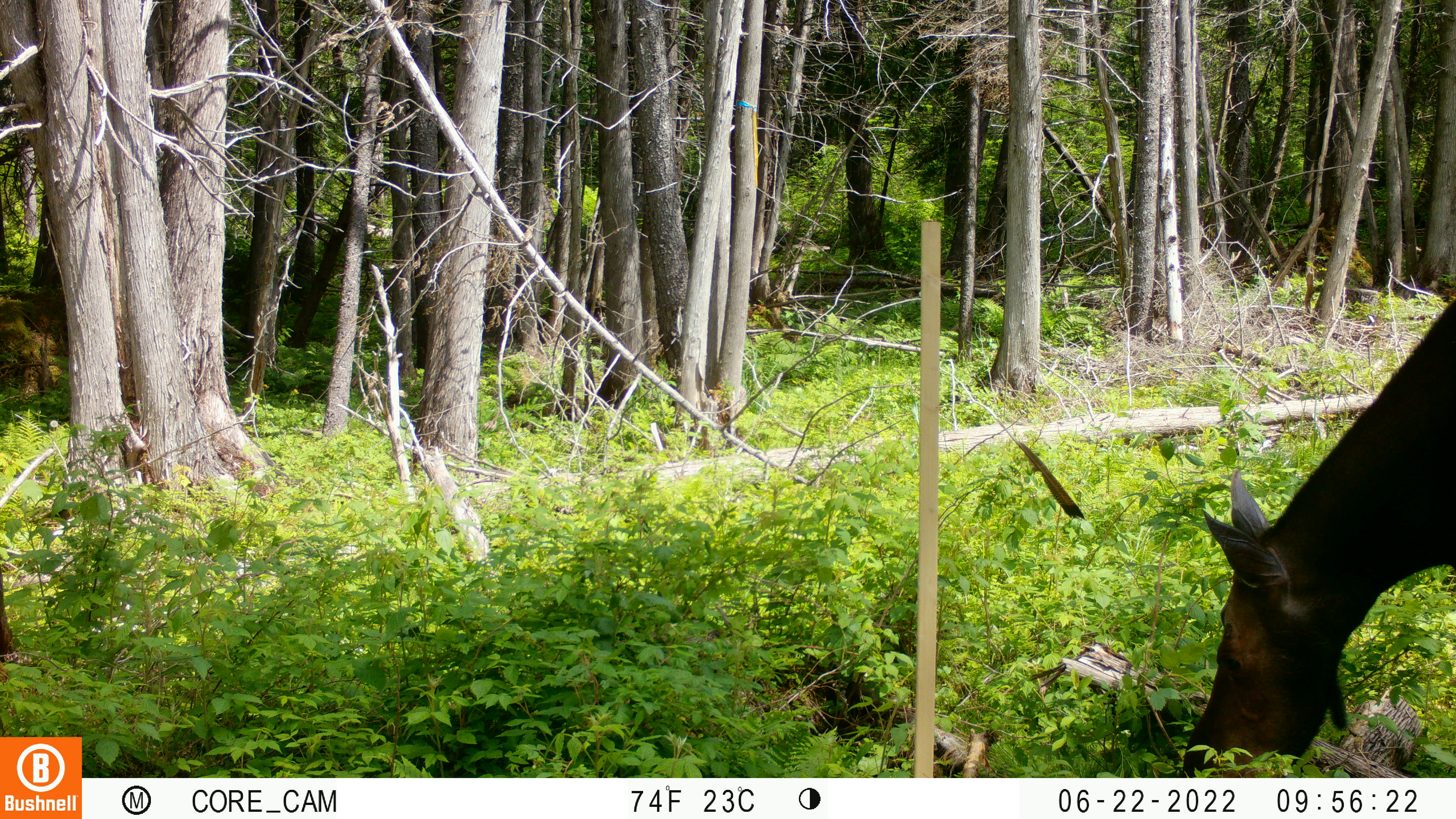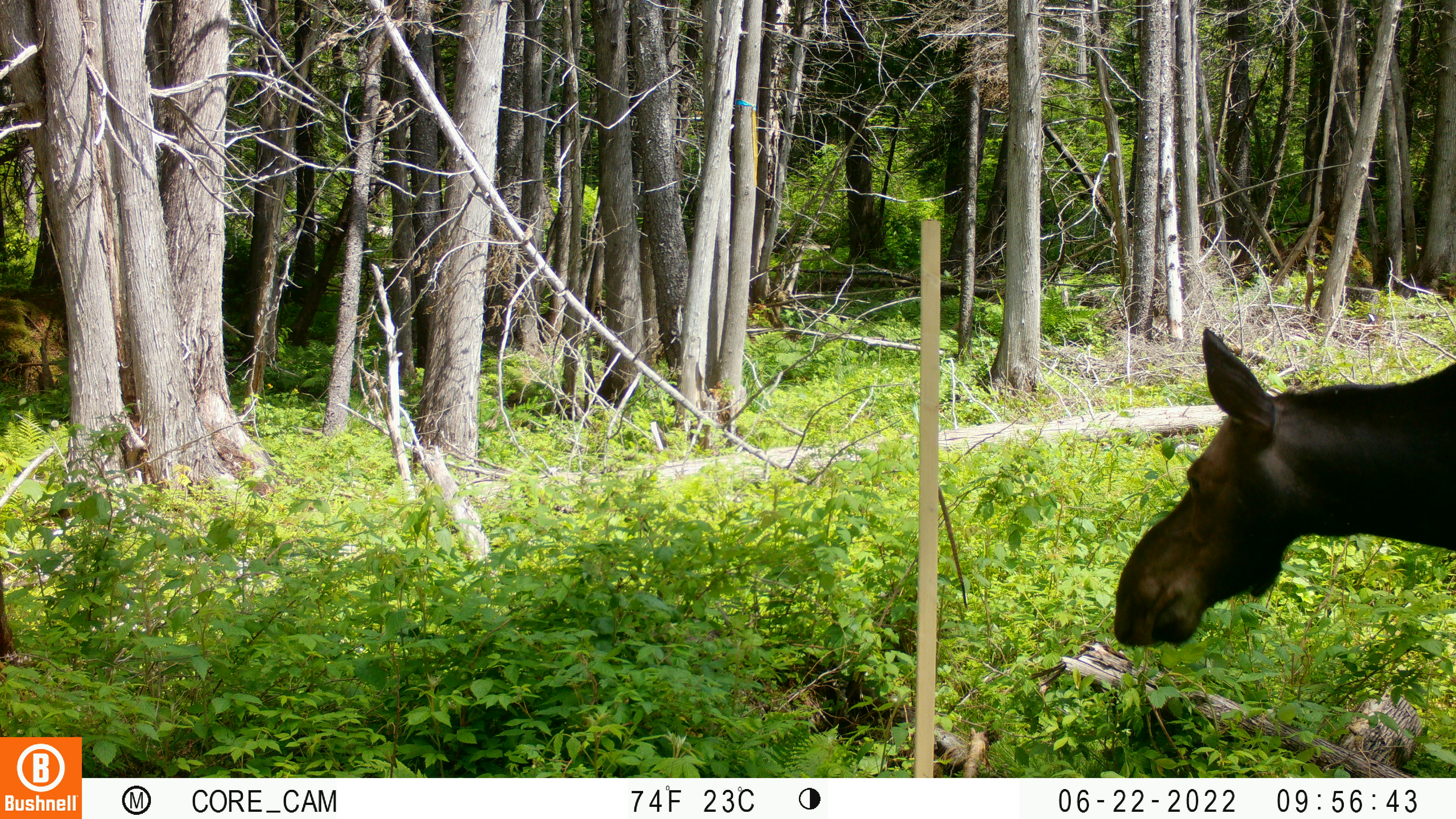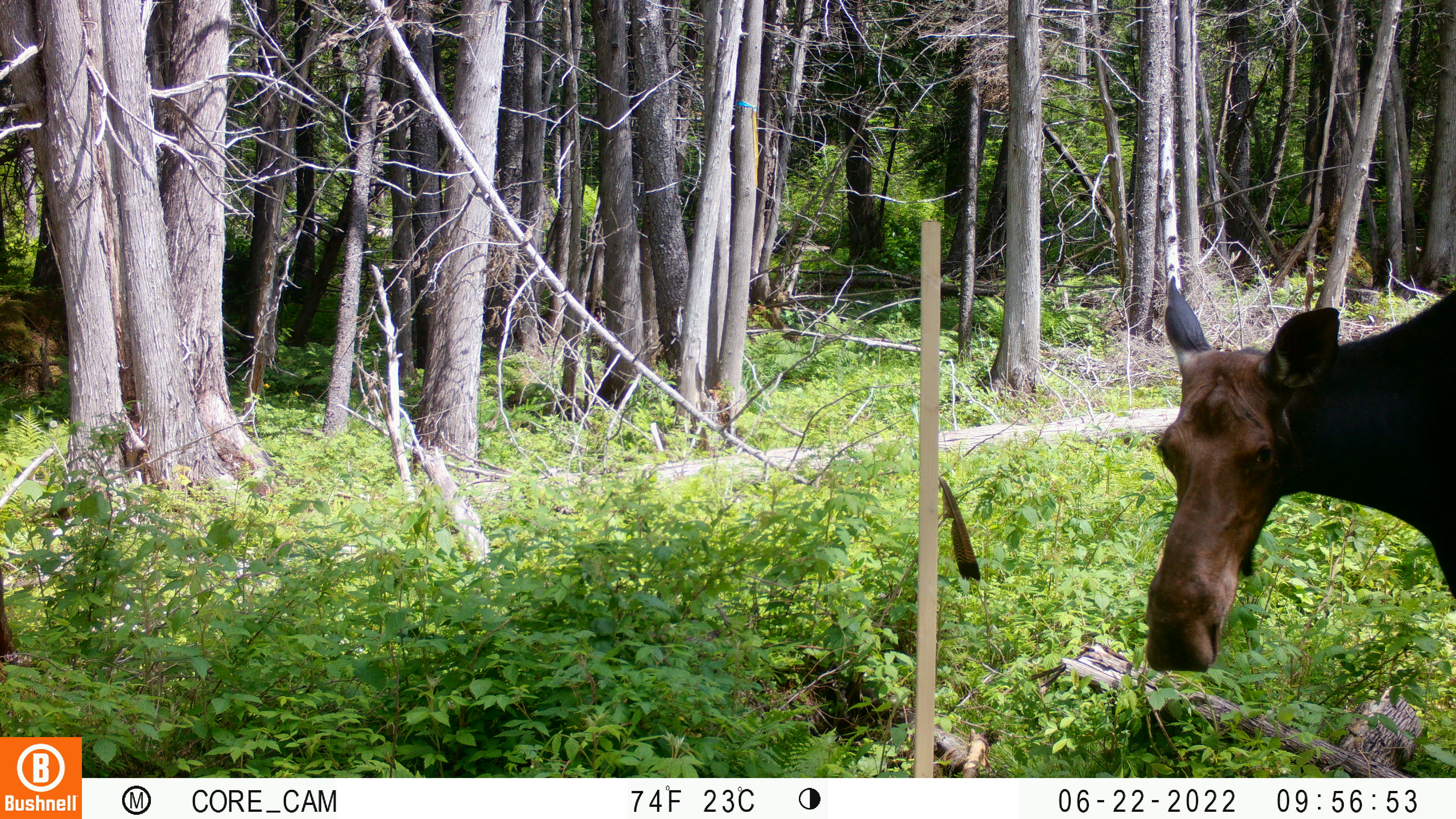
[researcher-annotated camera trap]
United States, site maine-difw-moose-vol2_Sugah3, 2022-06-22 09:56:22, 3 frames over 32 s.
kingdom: Animalia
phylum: Chordata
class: Mammalia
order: Artiodactyla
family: Cervidae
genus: Alces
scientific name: Alces alces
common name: moose